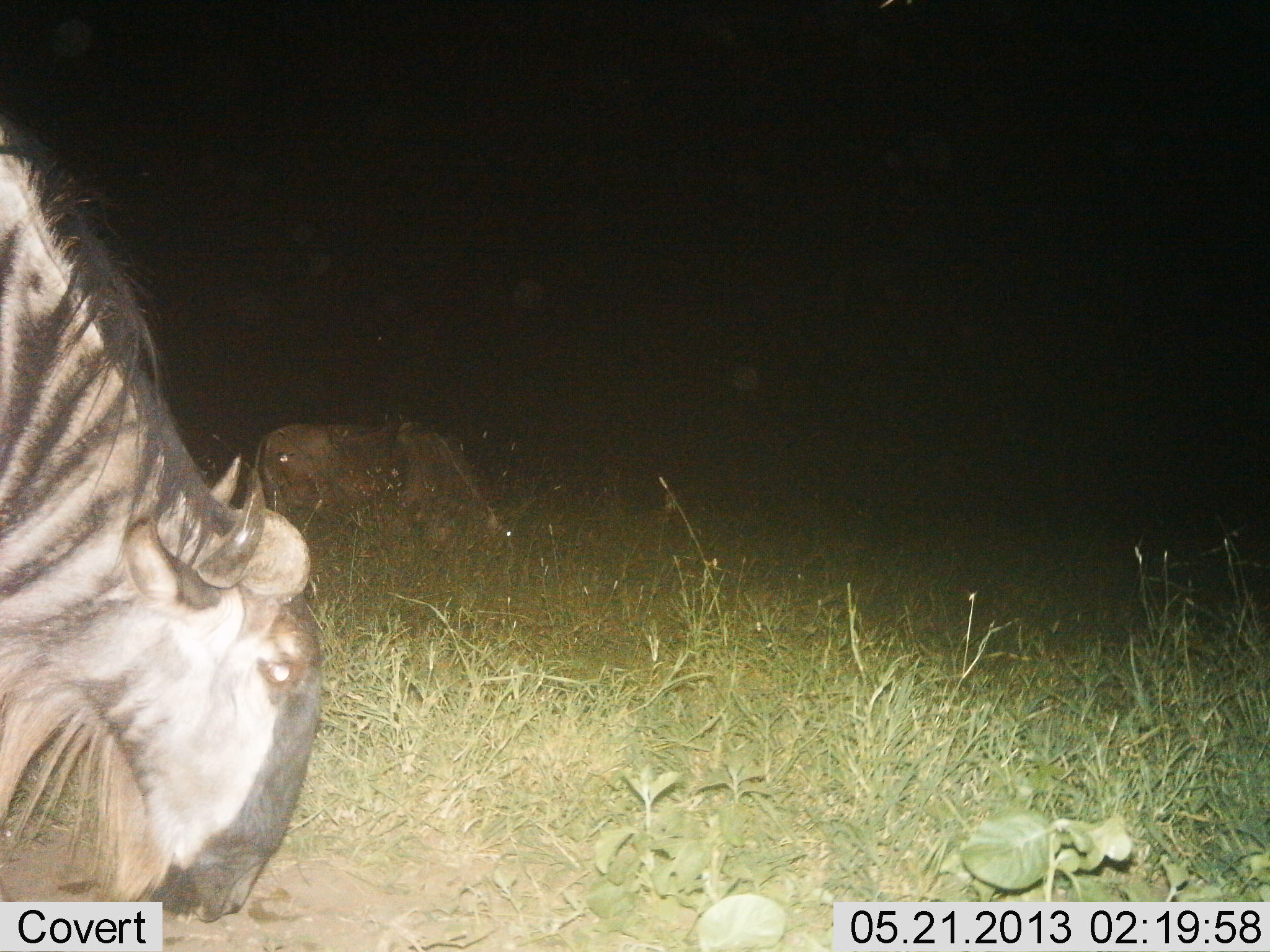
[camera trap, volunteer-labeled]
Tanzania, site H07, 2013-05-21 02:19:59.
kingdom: Animalia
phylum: Chordata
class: Mammalia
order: Artiodactyla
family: Bovidae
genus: Connochaetes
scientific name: Connochaetes taurinus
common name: blue wildebeest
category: wildebeest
Wildebeest (blue wildebeest) (Connochaetes taurinus), count 2. Behavior (volunteer vote fractions): standing 20%, resting 0%, moving 0%, interacting 0%. Young present (vote fraction): 0%. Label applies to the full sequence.